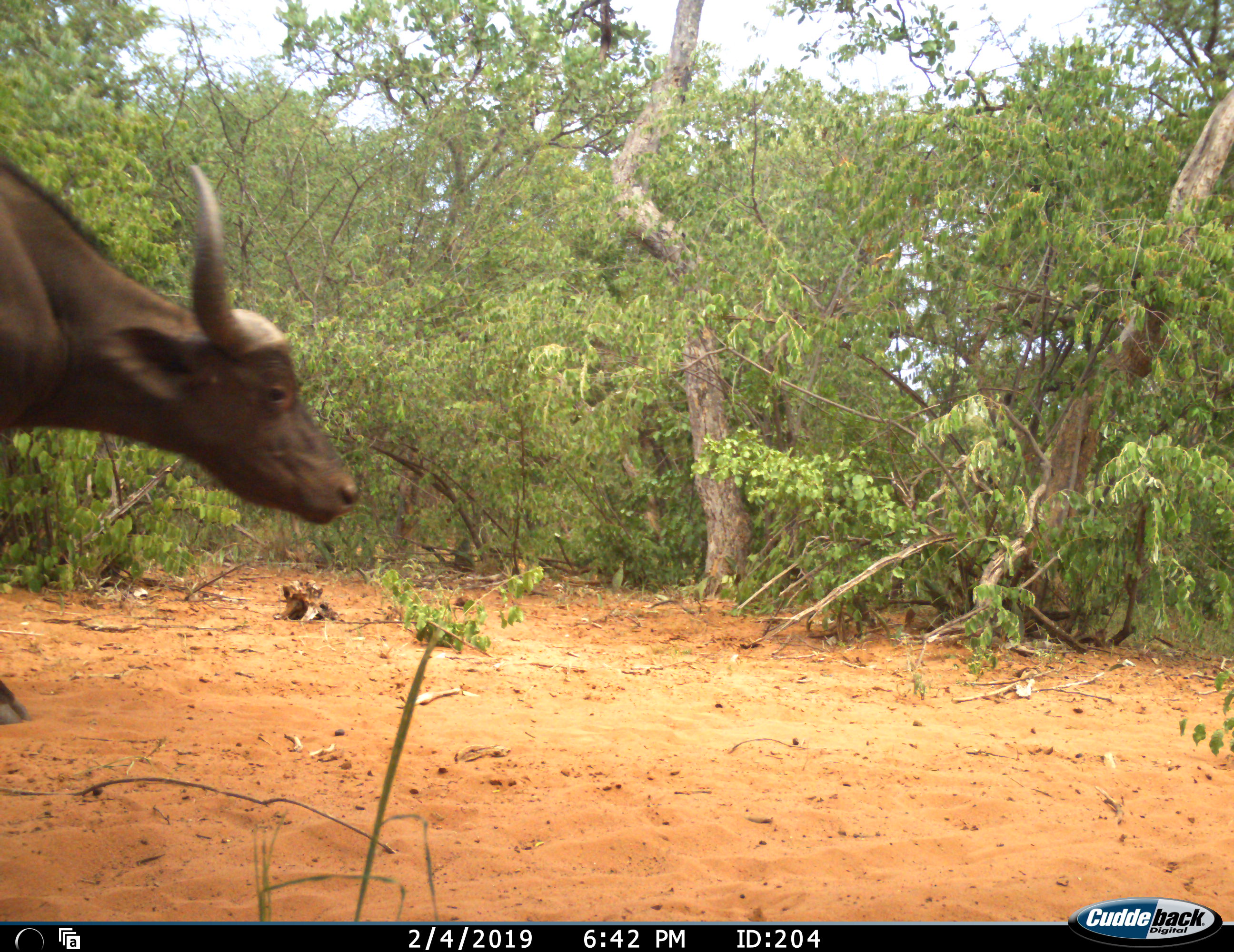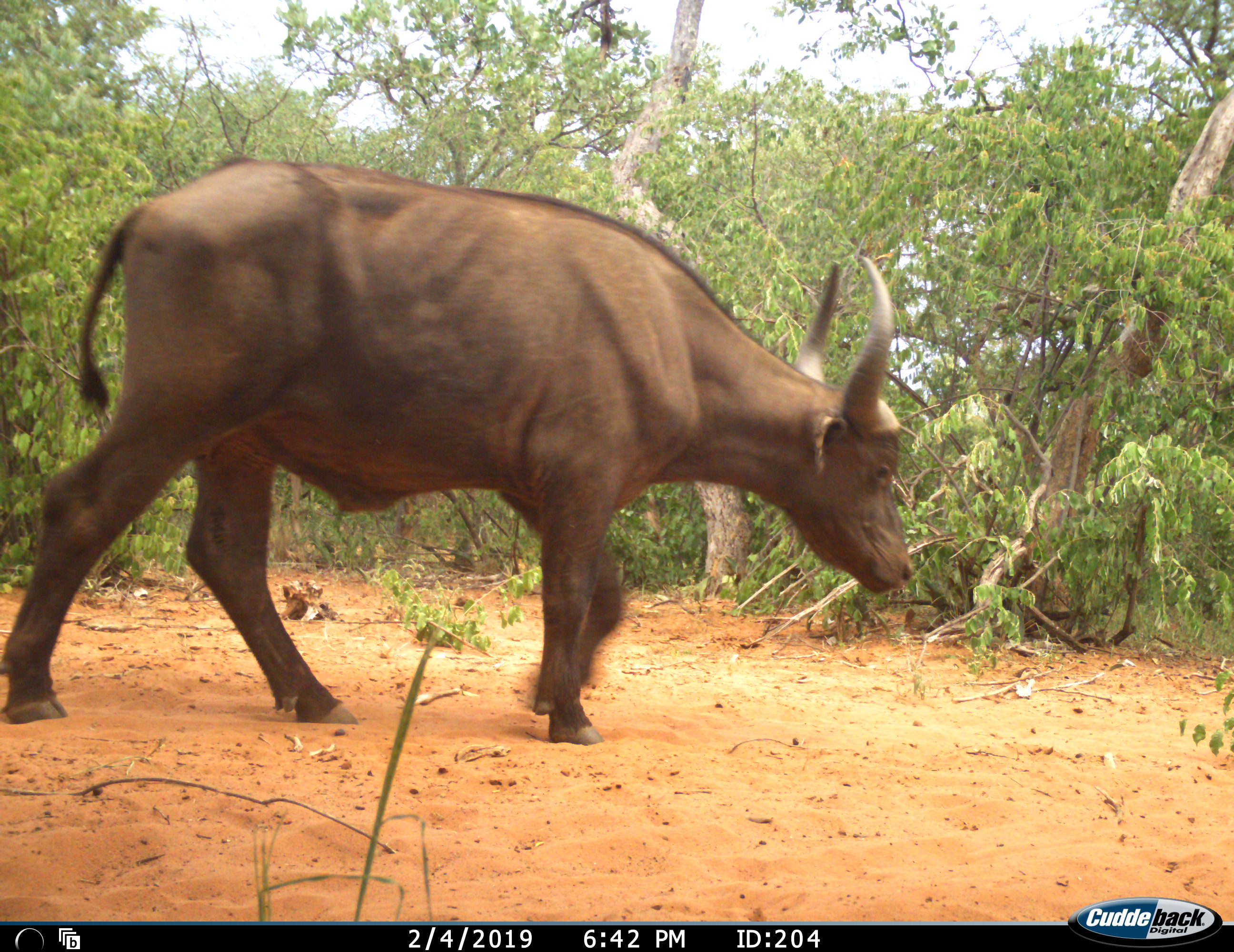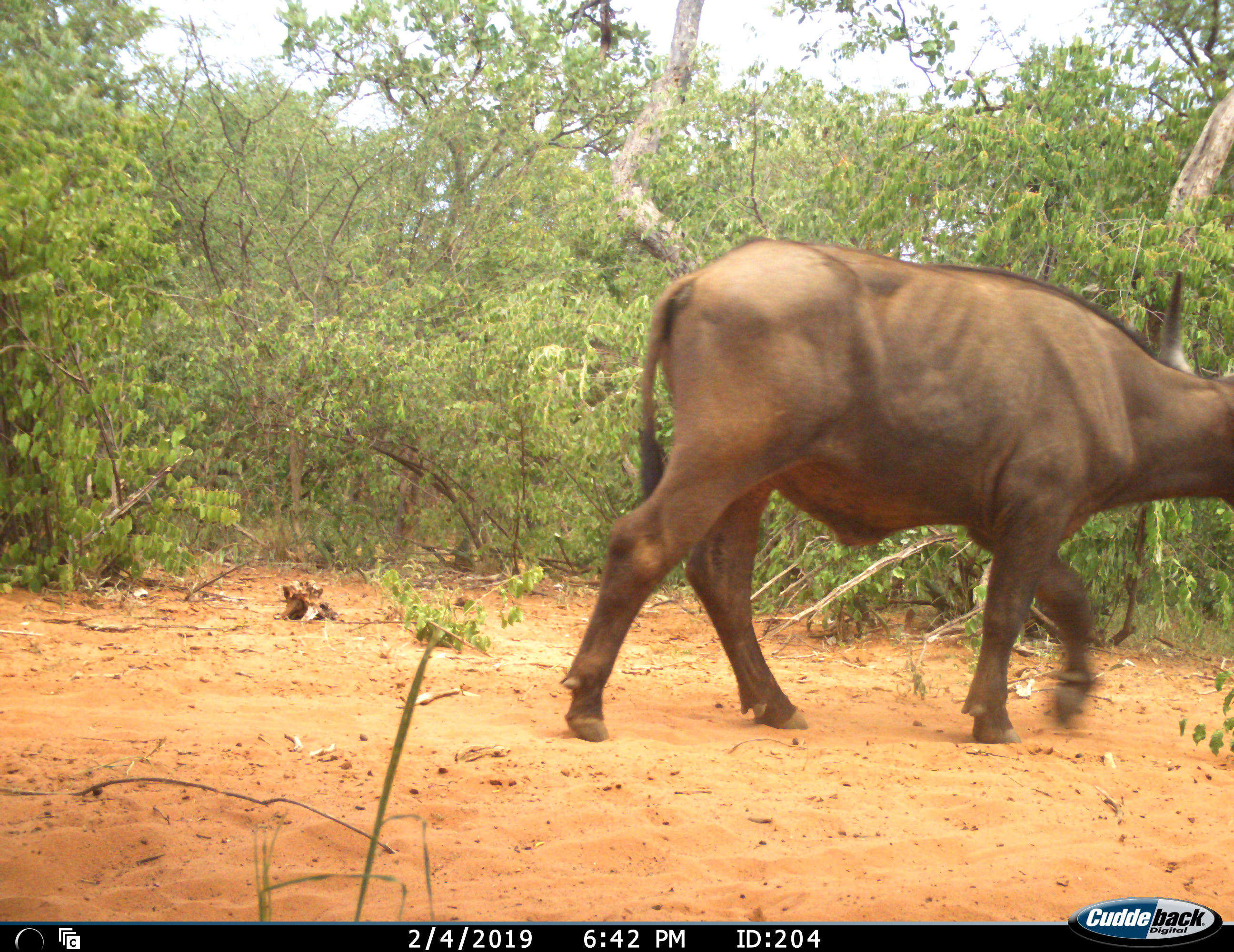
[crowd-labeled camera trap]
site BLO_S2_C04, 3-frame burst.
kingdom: Animalia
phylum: Chordata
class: Mammalia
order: Artiodactyla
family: Bovidae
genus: Syncerus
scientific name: Syncerus caffer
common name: african buffalo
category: buffalo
Buffalo (african buffalo) (Syncerus caffer), count 1. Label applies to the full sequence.